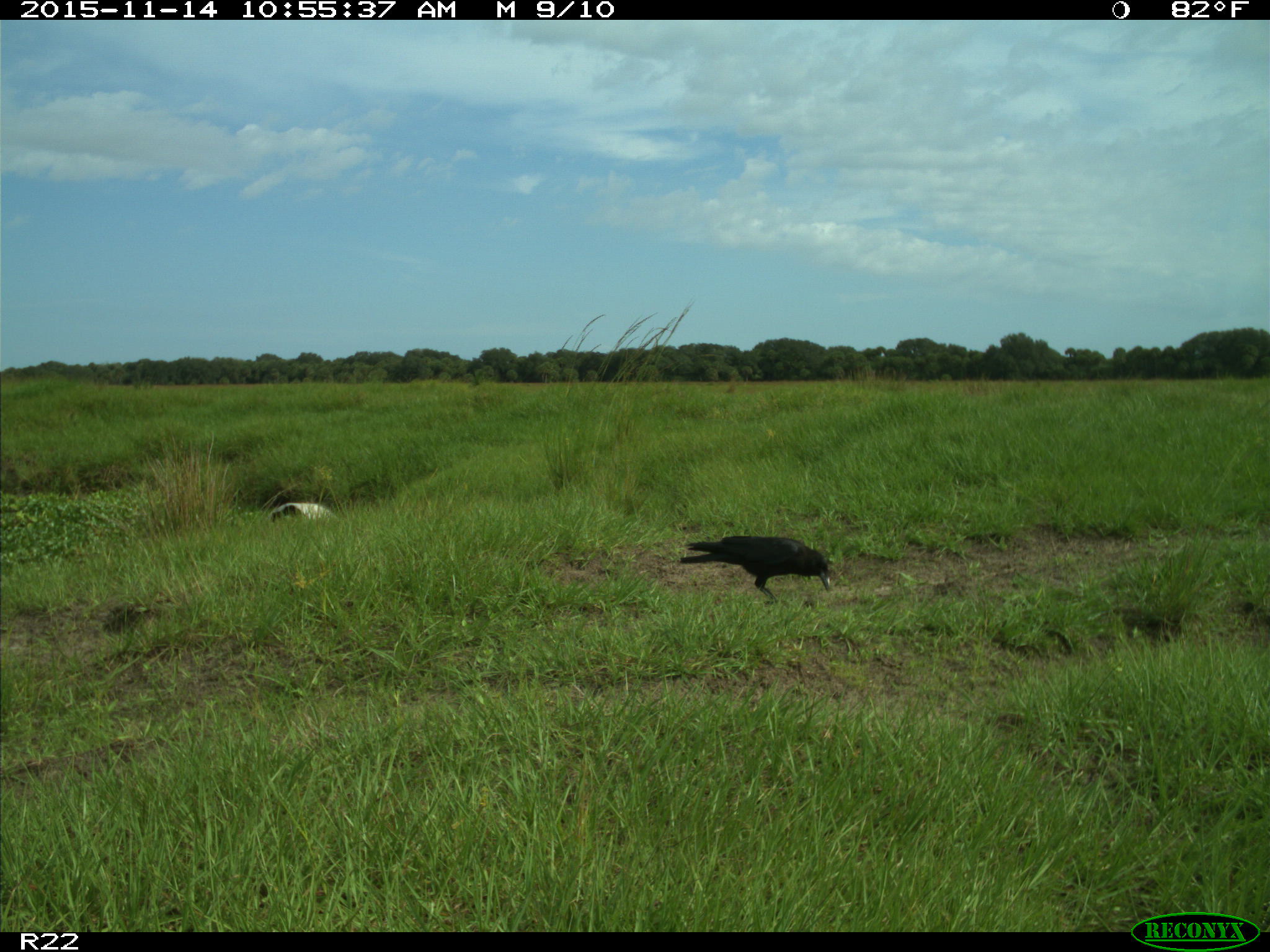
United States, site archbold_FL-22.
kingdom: Animalia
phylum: Chordata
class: Aves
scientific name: Aves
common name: birds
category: unidentified bird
Unidentified bird (birds) (Aves).